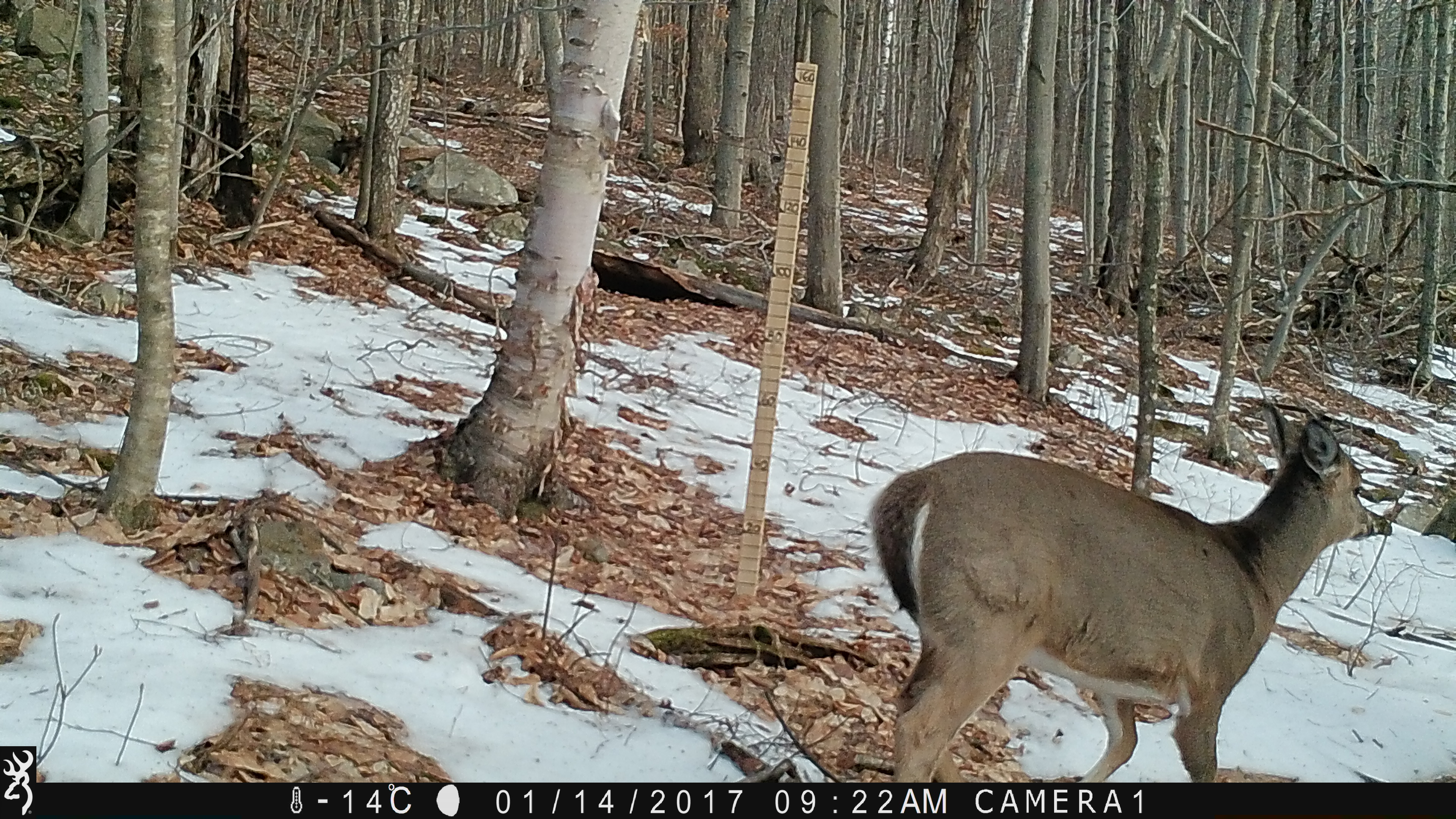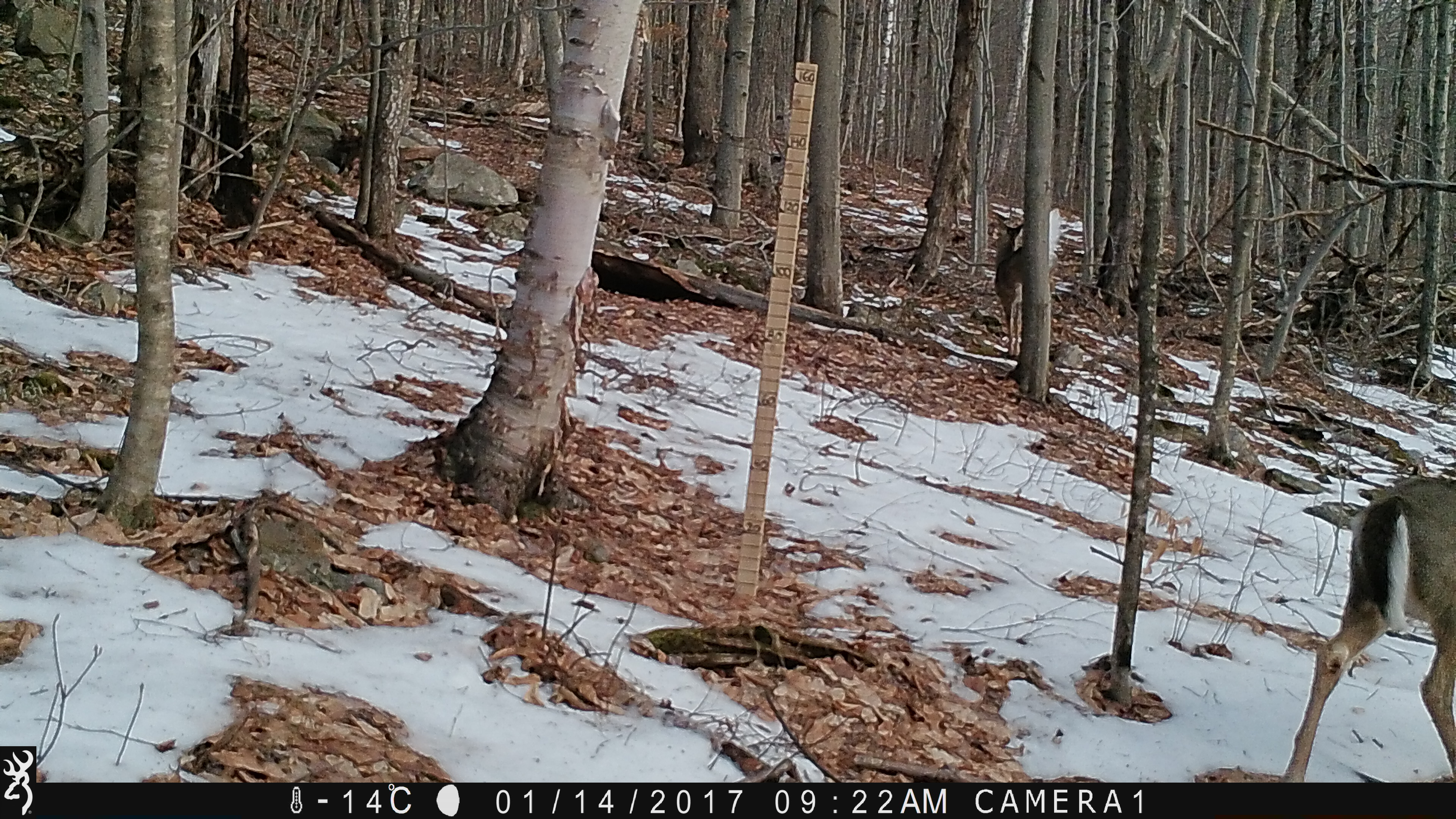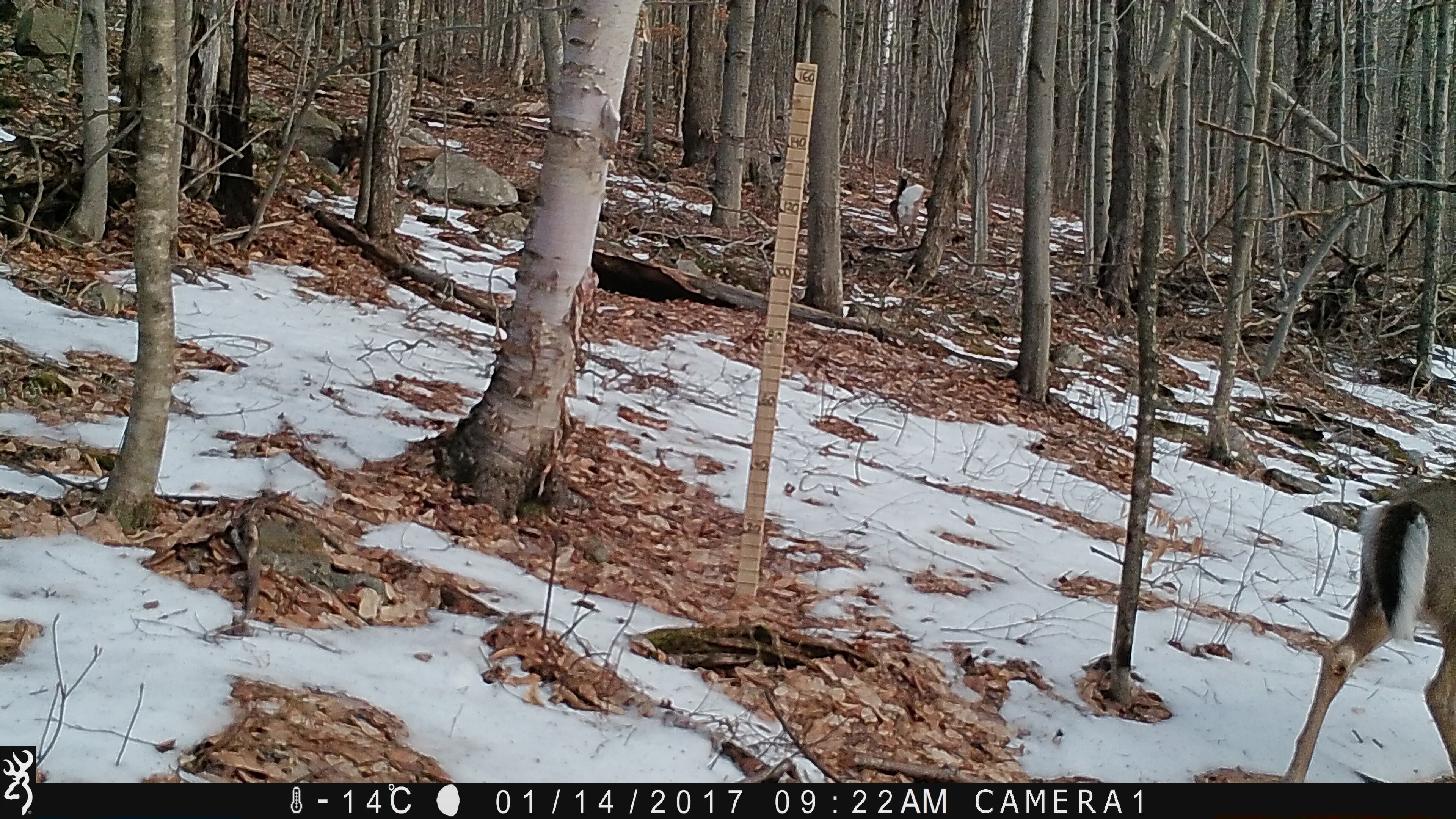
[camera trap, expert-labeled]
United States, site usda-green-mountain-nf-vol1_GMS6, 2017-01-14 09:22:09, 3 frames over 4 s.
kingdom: Animalia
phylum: Chordata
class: Mammalia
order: Artiodactyla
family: Cervidae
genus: Odocoileus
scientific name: Odocoileus virginianus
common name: white-tailed deer